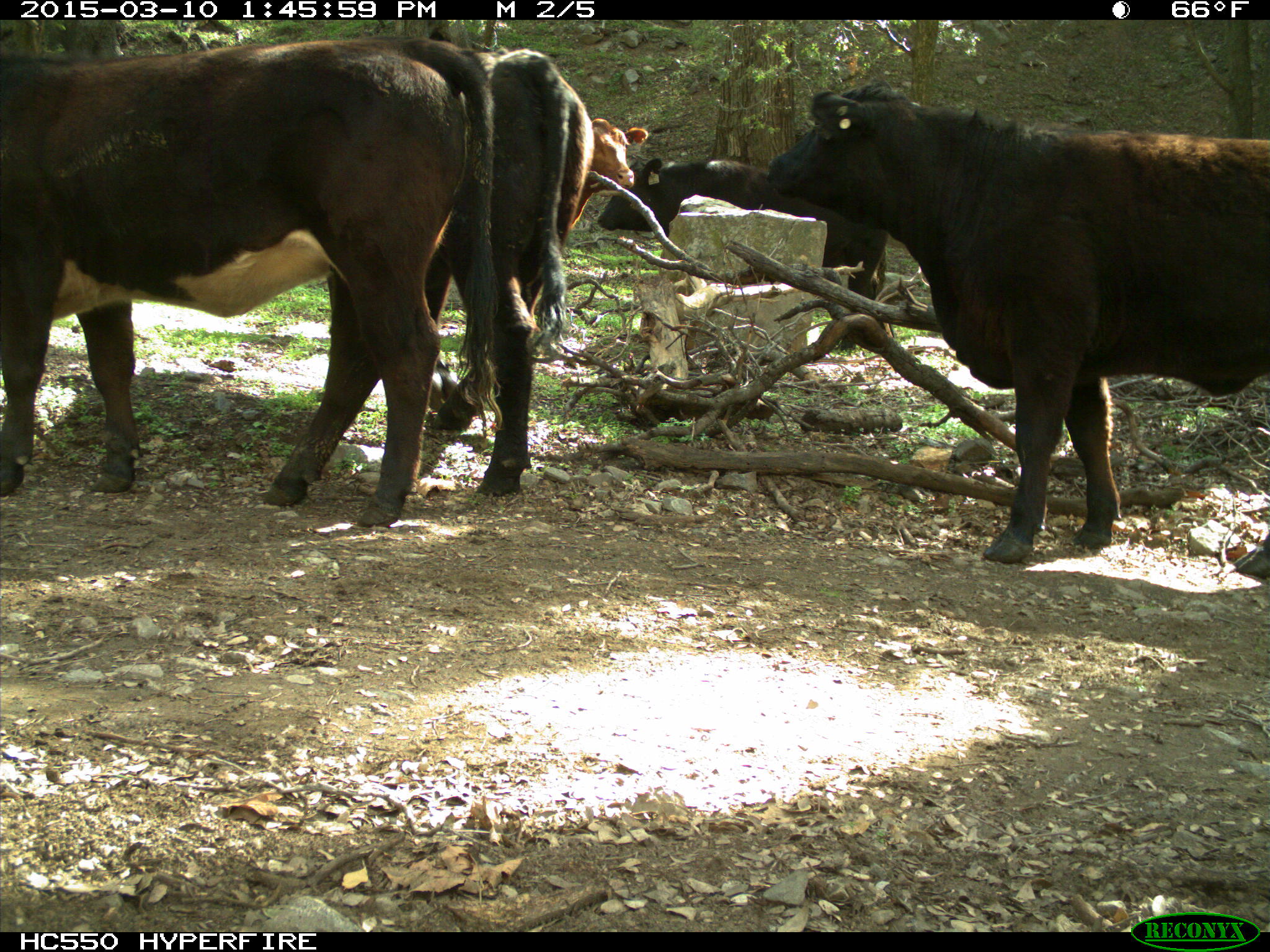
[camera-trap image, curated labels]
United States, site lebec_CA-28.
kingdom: Animalia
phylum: Chordata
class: Mammalia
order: Artiodactyla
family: Bovidae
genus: Bos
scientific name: Bos taurus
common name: domestic cow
Bos taurus (domestic cow).